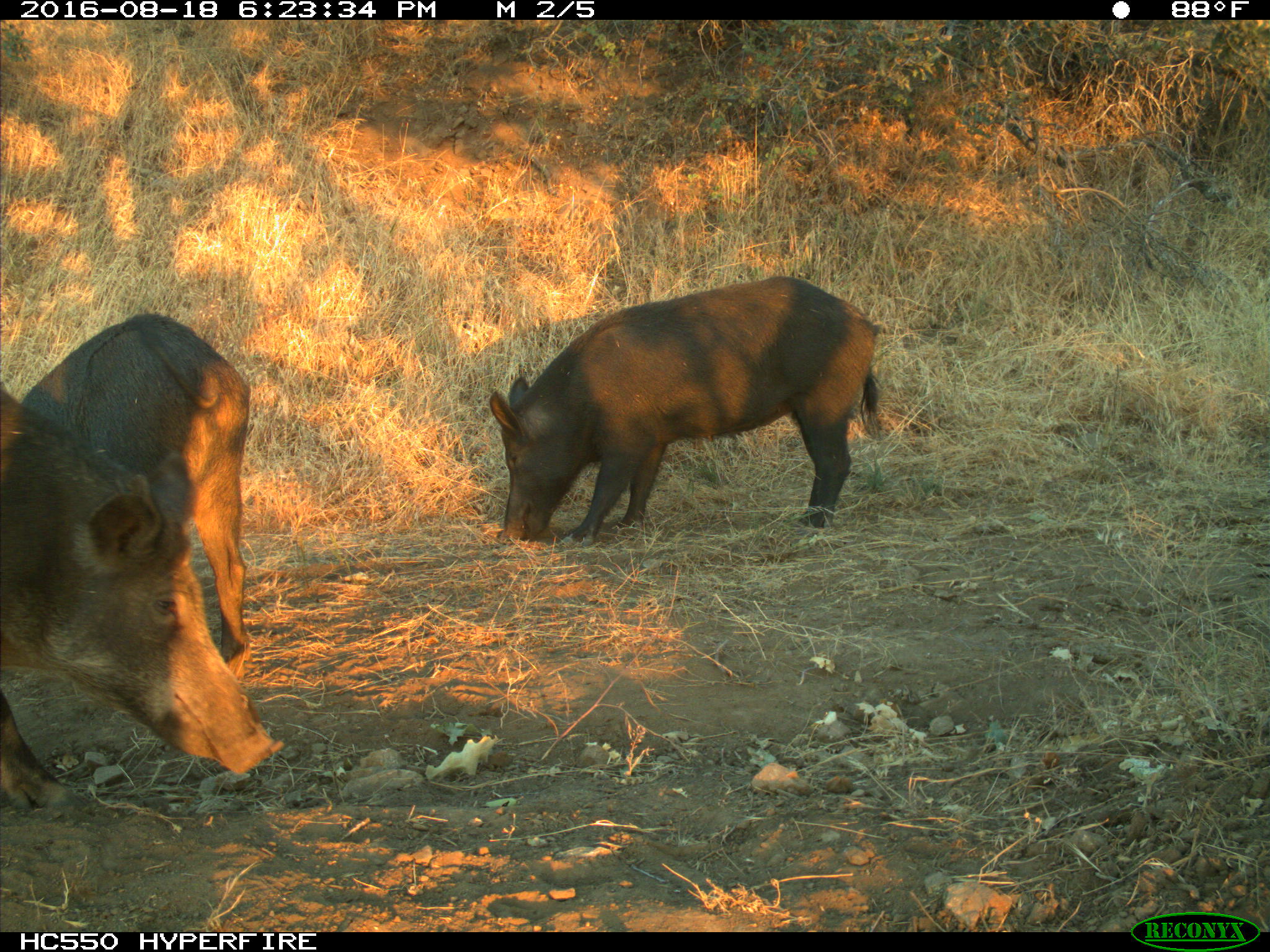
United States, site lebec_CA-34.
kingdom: Animalia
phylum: Chordata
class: Mammalia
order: Artiodactyla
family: Suidae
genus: Sus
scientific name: Sus scrofa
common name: wild boar